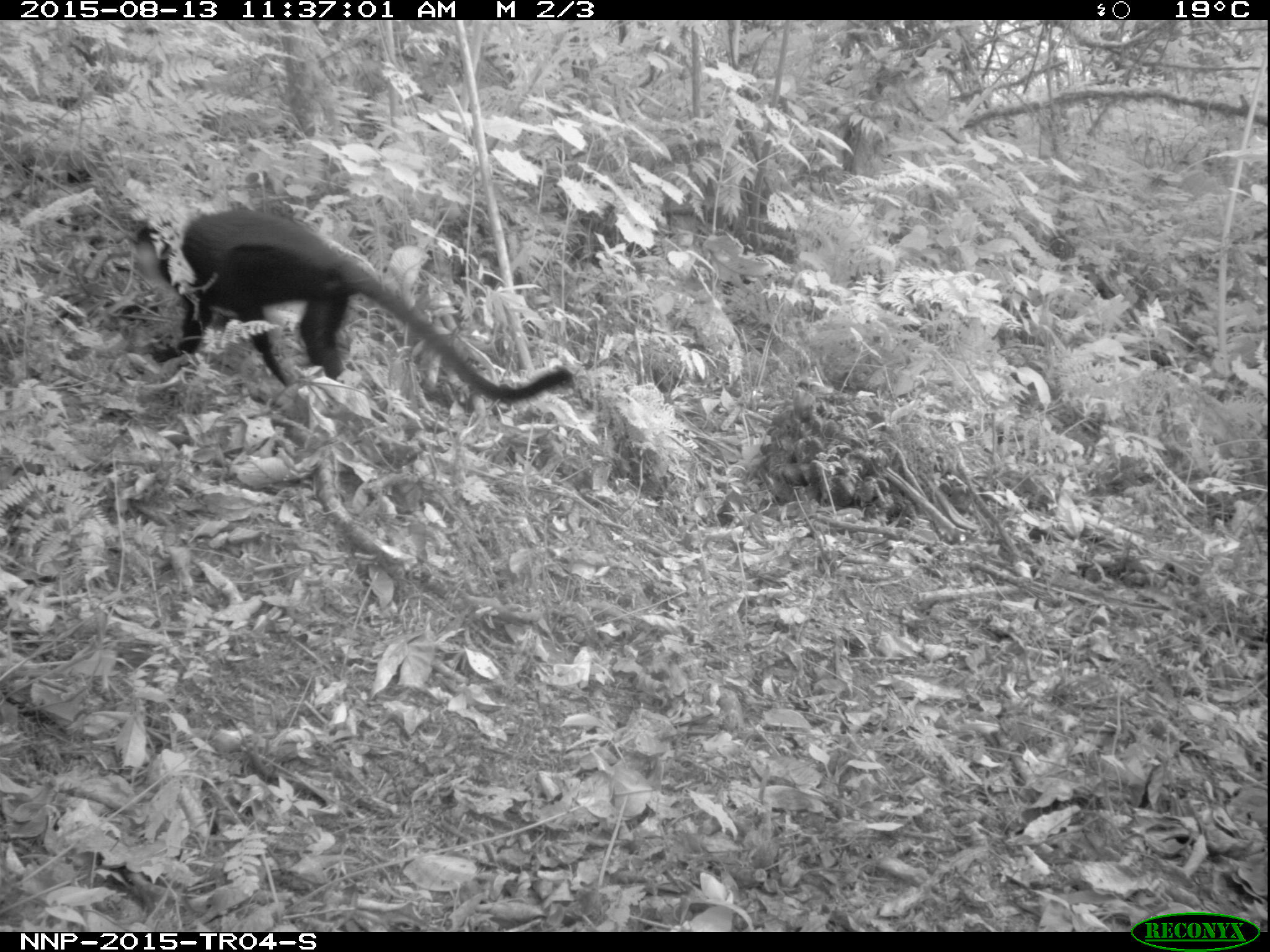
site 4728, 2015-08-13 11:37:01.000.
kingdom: Animalia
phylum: Chordata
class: Mammalia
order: Primates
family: Cercopithecidae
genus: Allochrocebus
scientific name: Allochrocebus lhoesti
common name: l'hoest's monkey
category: cercopithecus lhoesti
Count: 1.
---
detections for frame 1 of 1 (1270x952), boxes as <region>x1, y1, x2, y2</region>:
cercopithecus lhoesti: <region>127, 199, 581, 406</region>